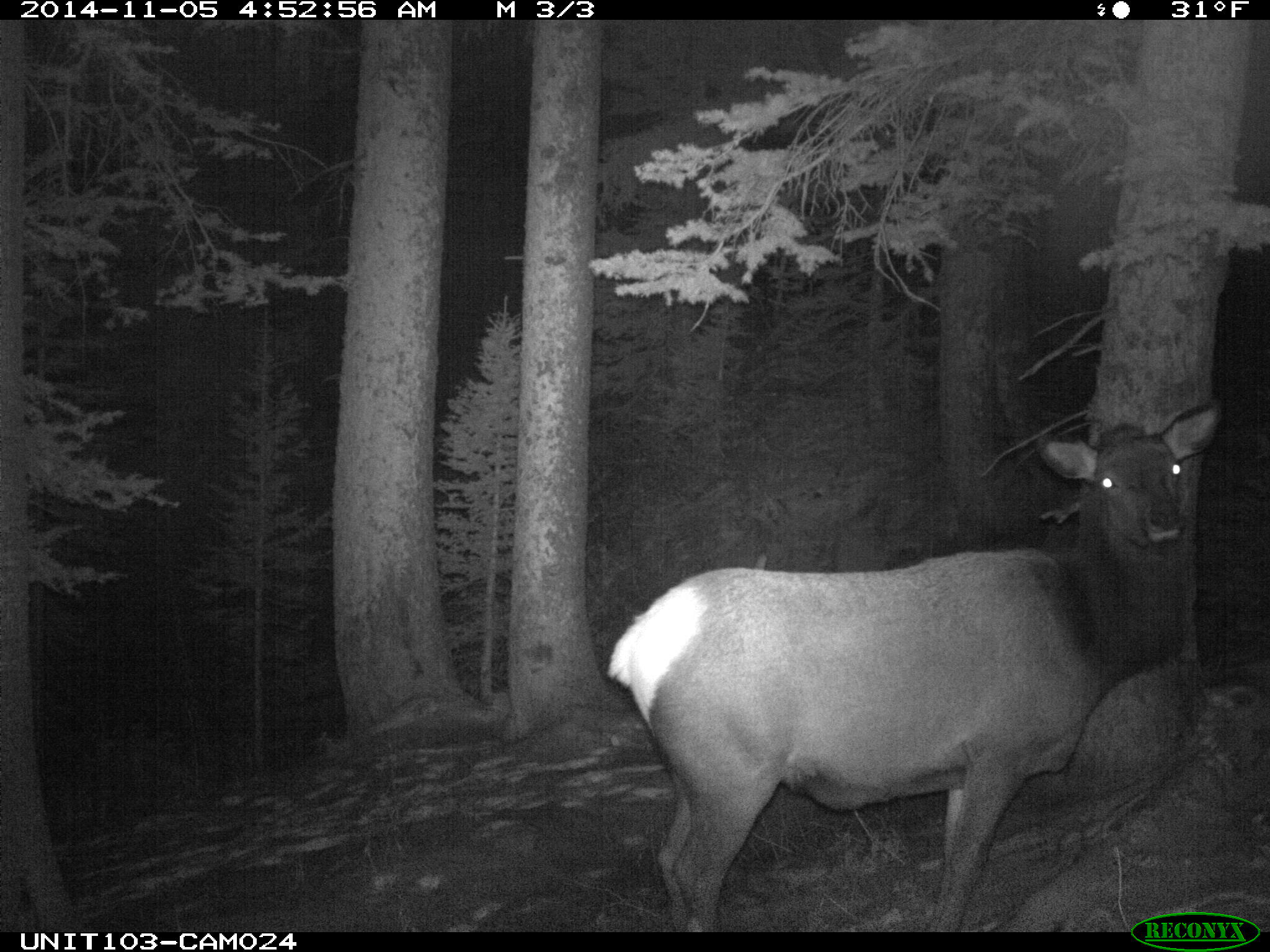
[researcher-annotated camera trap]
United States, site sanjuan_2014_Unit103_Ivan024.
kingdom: Animalia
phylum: Chordata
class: Mammalia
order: Artiodactyla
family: Cervidae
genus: Cervus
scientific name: Cervus elaphus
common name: red deer